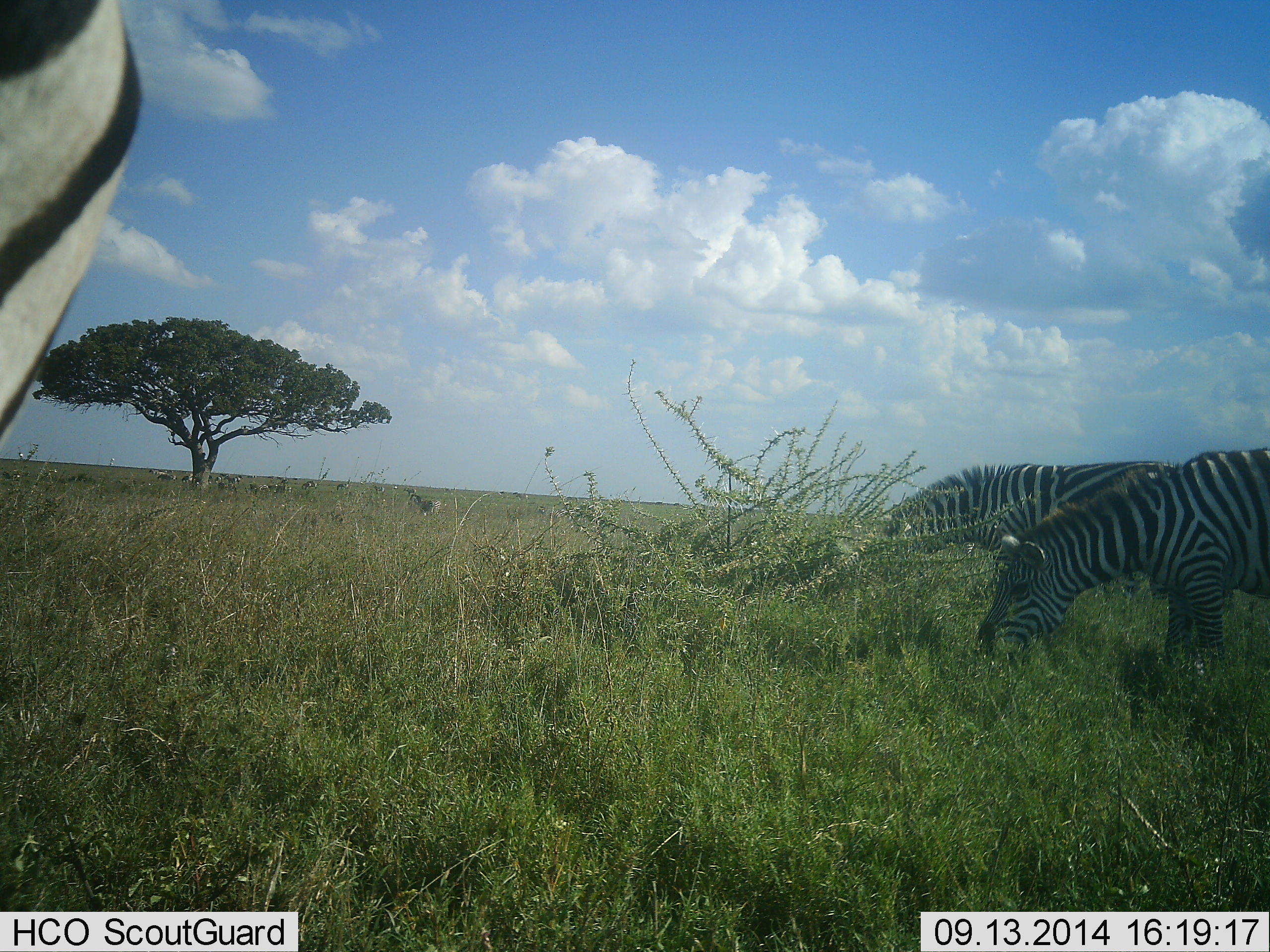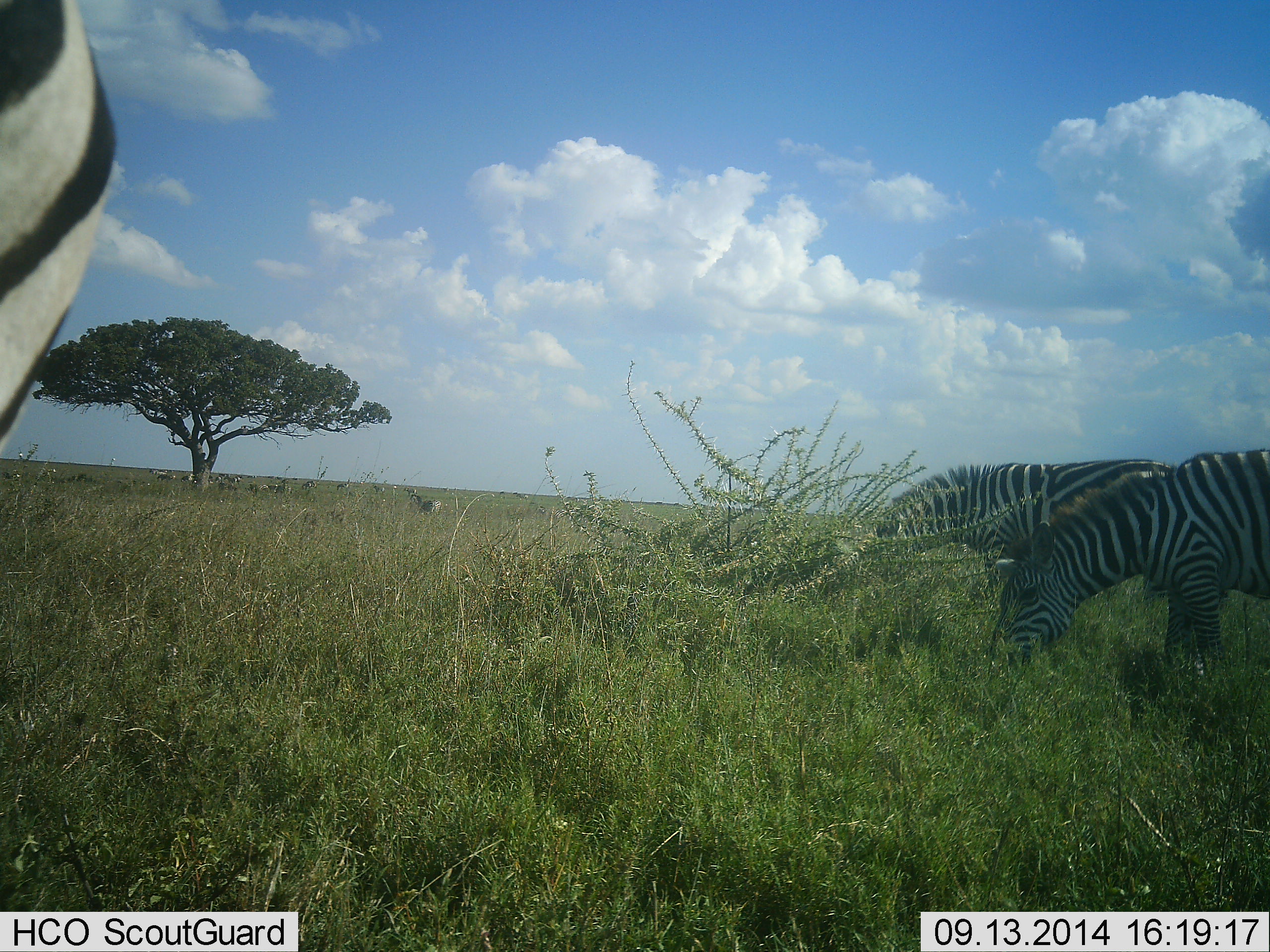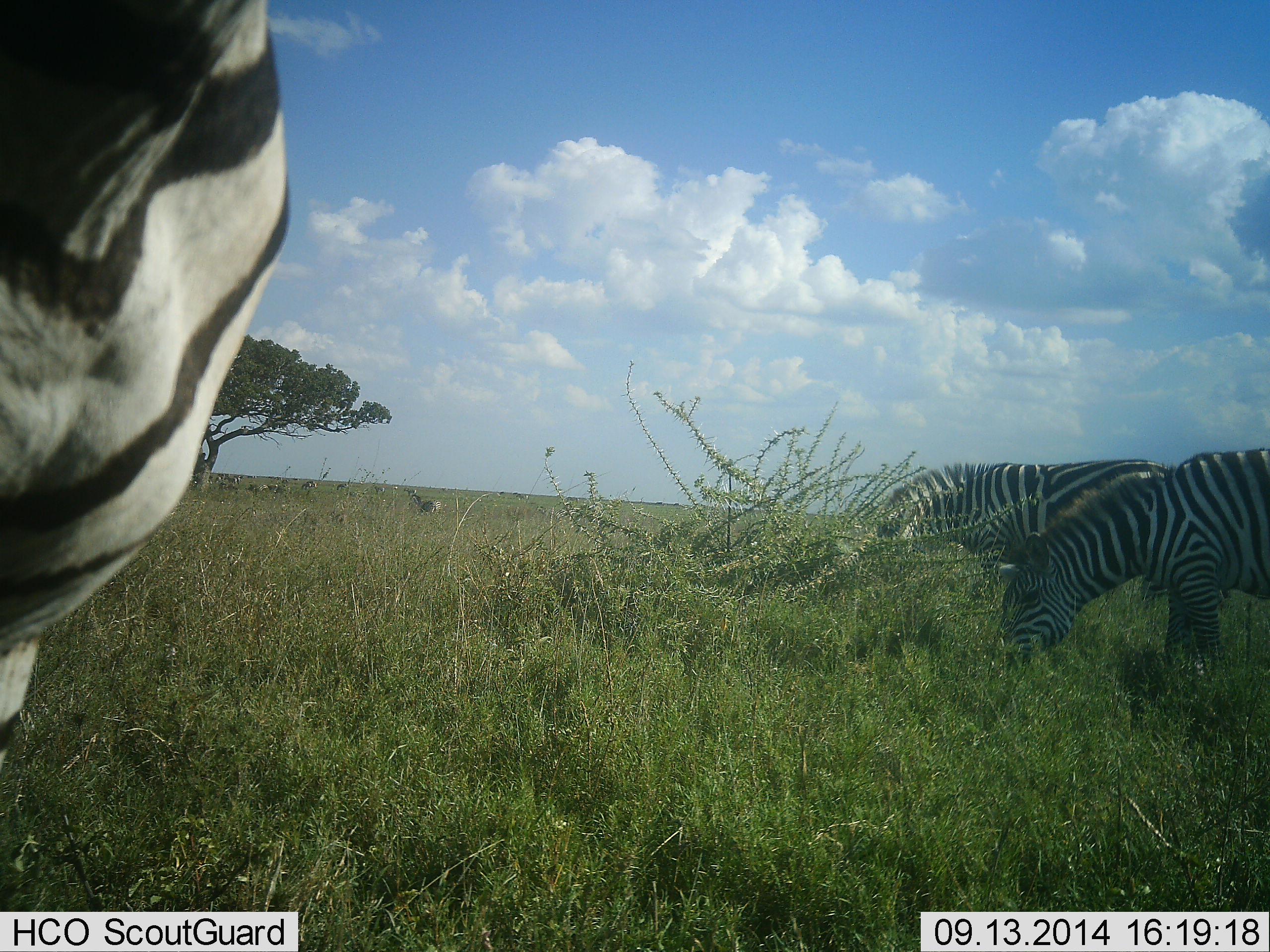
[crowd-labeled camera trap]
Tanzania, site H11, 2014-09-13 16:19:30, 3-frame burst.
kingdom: Animalia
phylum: Chordata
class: Mammalia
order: Perissodactyla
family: Equidae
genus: Equus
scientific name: Equus quagga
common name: plains zebra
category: zebra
Zebra (plains zebra) (Equus quagga), count 3. Behavior (volunteer vote fractions): standing 30%, resting 10%, moving 10%, interacting 0%. Young present (vote fraction): 0%. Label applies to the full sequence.